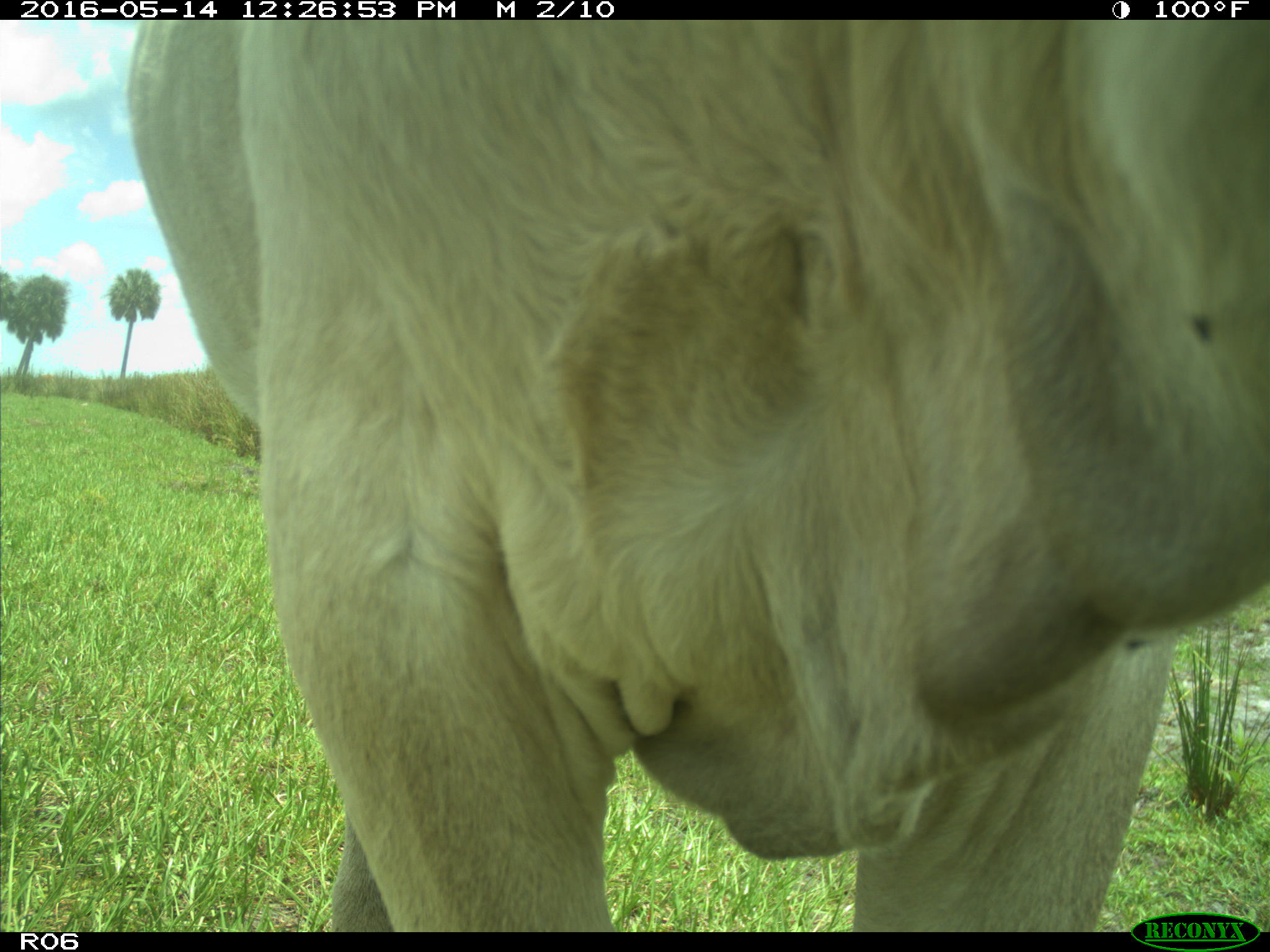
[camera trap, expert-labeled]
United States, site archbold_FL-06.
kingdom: Animalia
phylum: Chordata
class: Mammalia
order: Artiodactyla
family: Bovidae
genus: Bos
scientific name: Bos taurus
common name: domestic cow